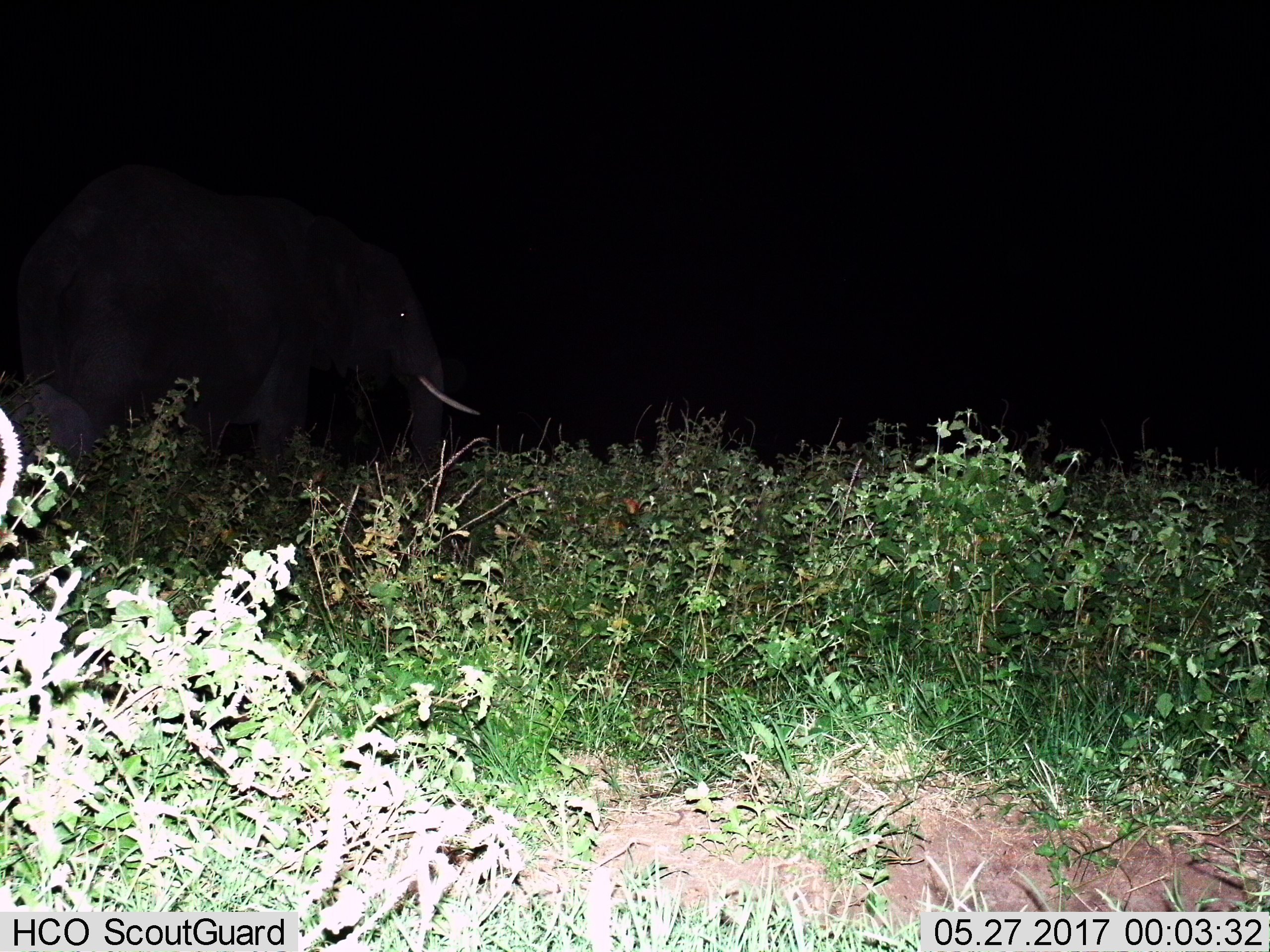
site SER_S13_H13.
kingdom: Animalia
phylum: Chordata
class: Mammalia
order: Proboscidea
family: Elephantidae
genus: Loxodonta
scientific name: Loxodonta africana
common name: african bush elephant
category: elephant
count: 1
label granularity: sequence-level